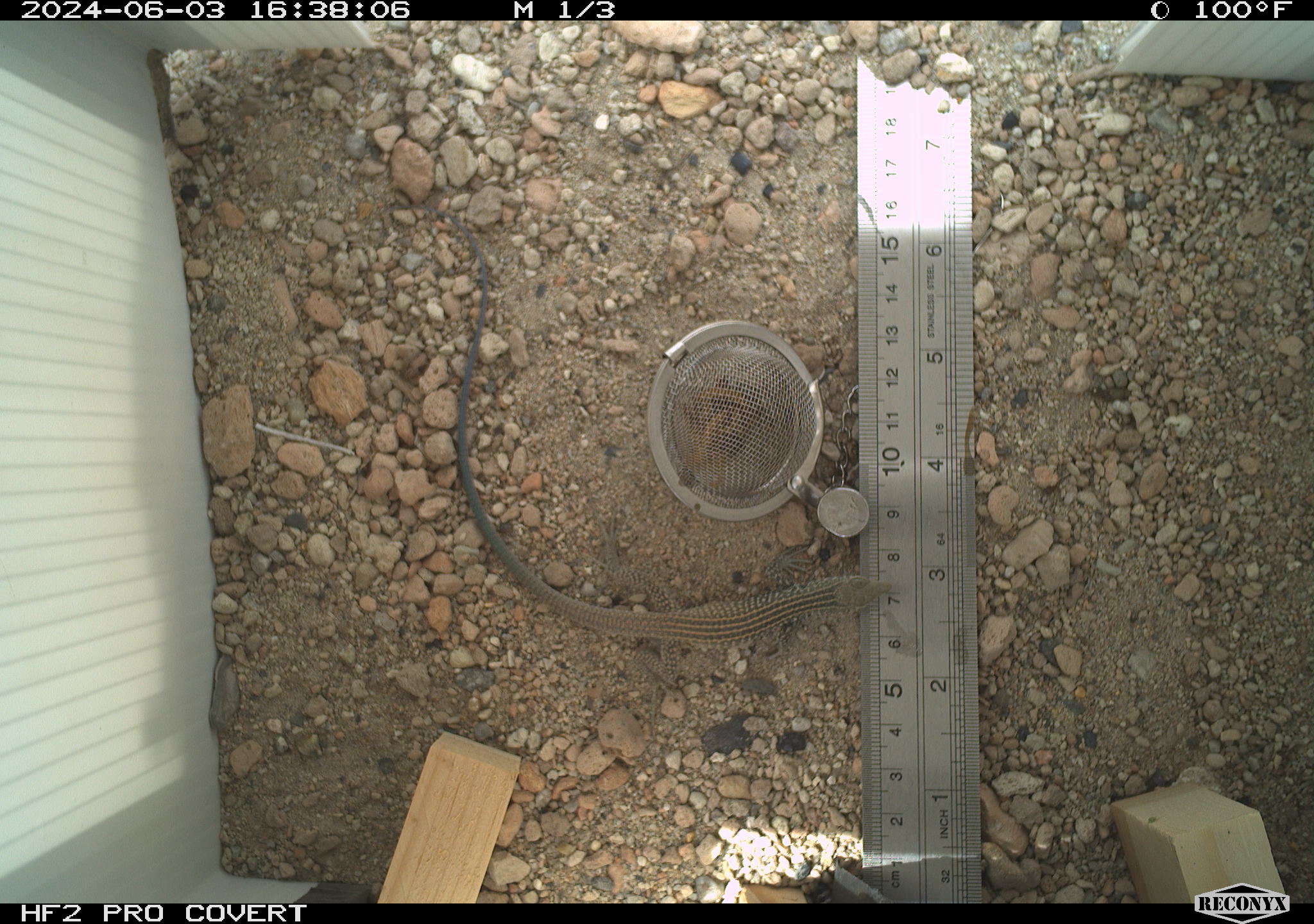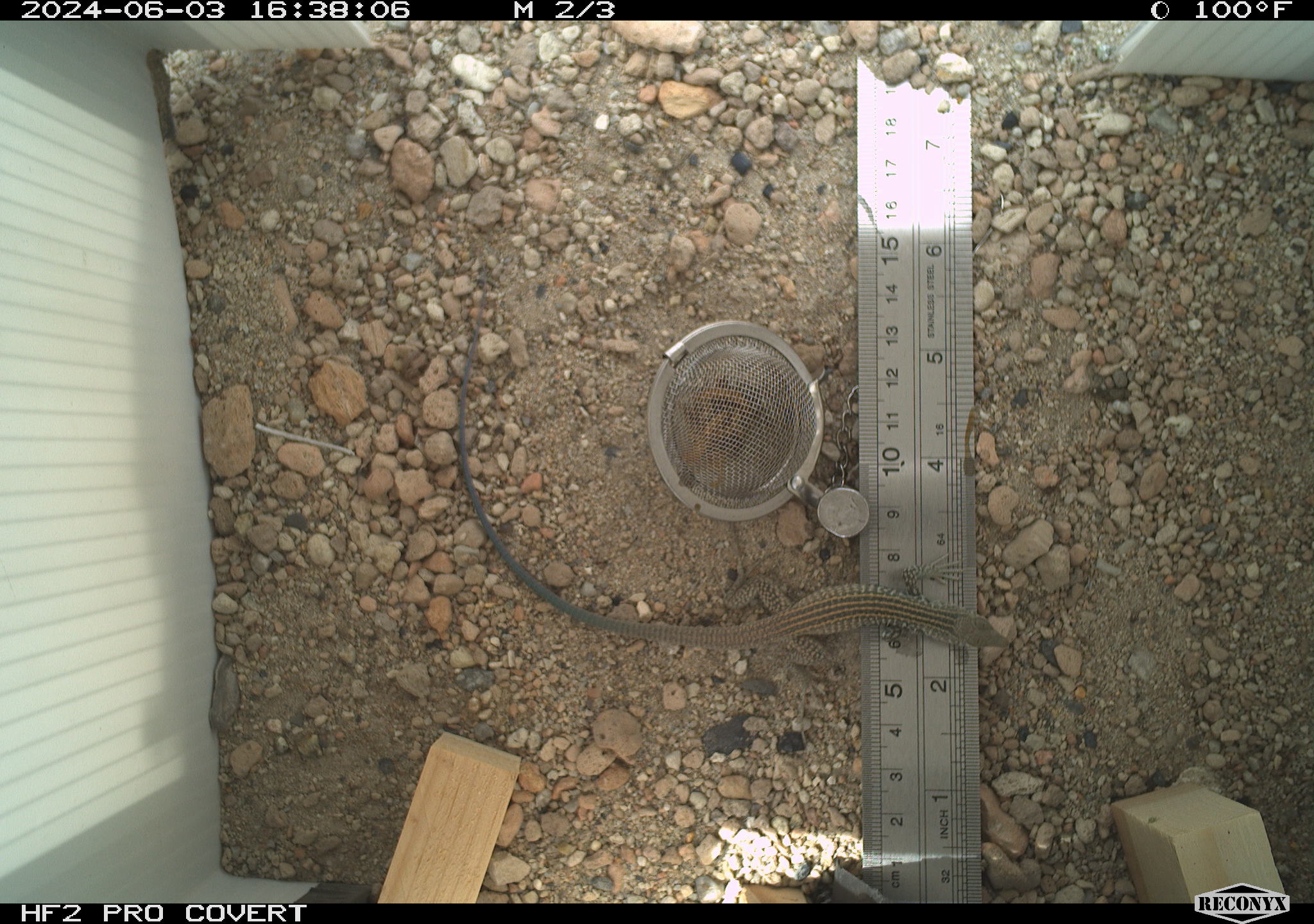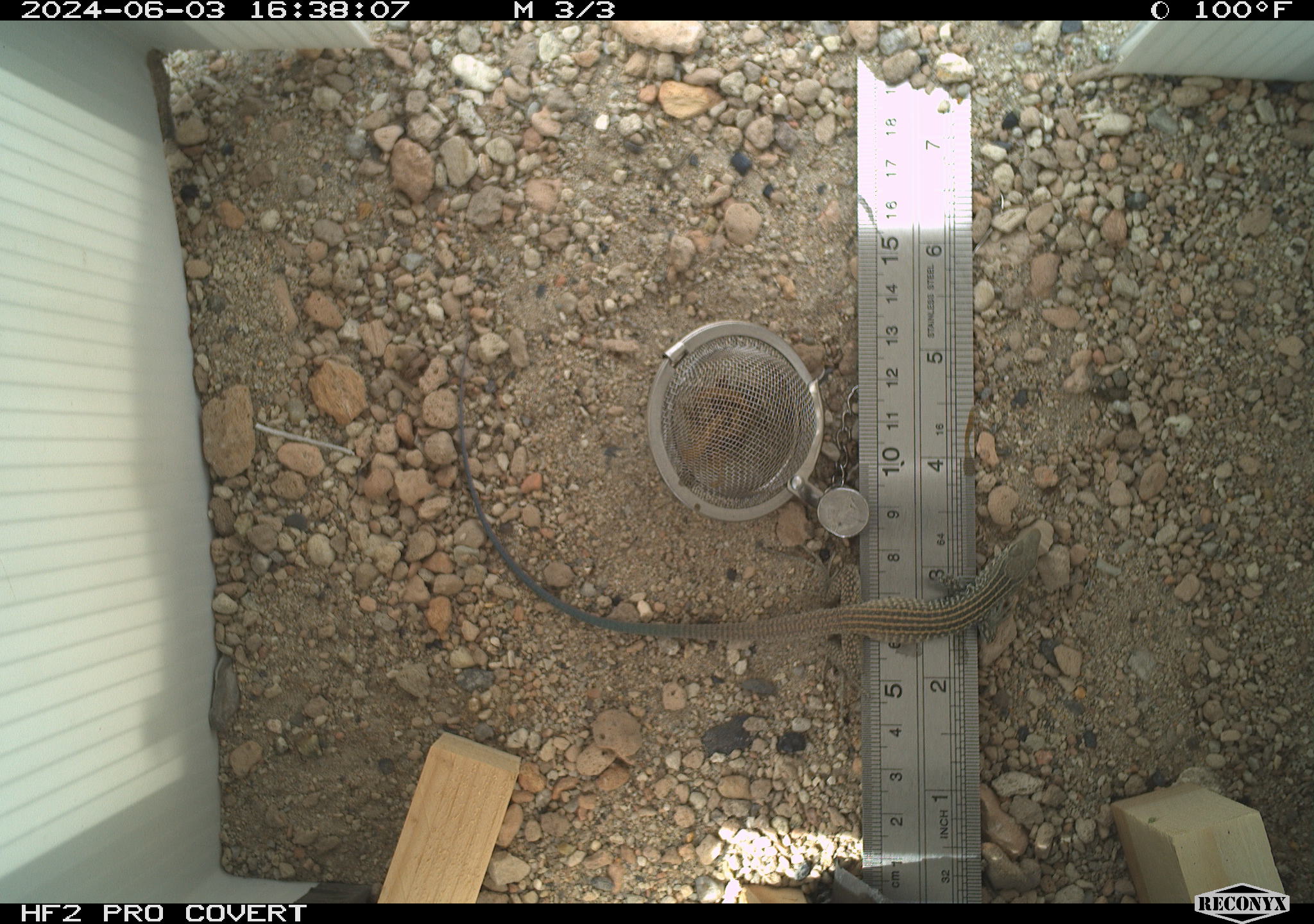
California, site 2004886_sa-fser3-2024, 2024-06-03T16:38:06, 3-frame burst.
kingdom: Animalia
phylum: Chordata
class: Reptilia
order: Squamata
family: Teiidae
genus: Aspidoscelis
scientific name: Aspidoscelis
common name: whiptail lizards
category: aspidoscelis species